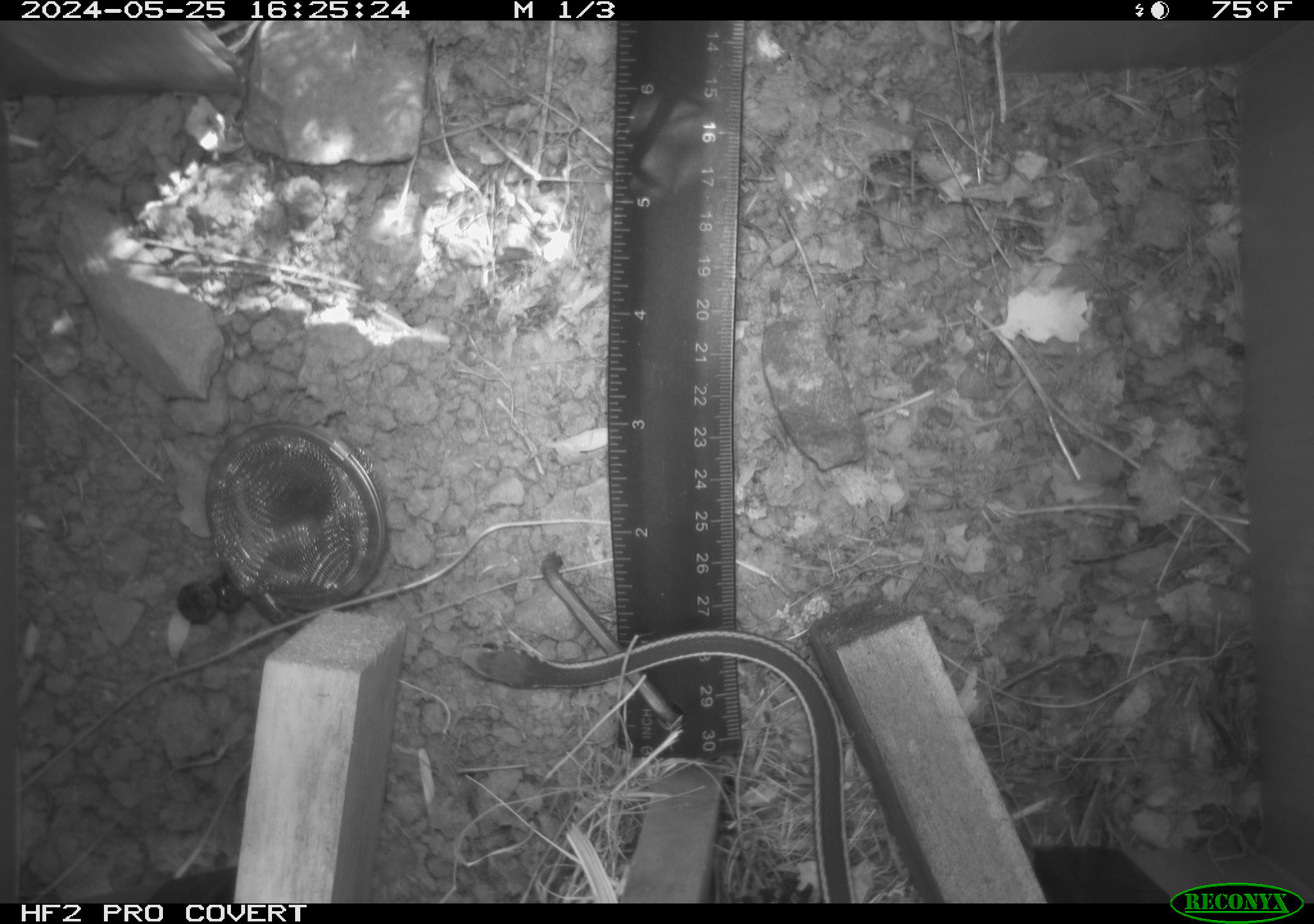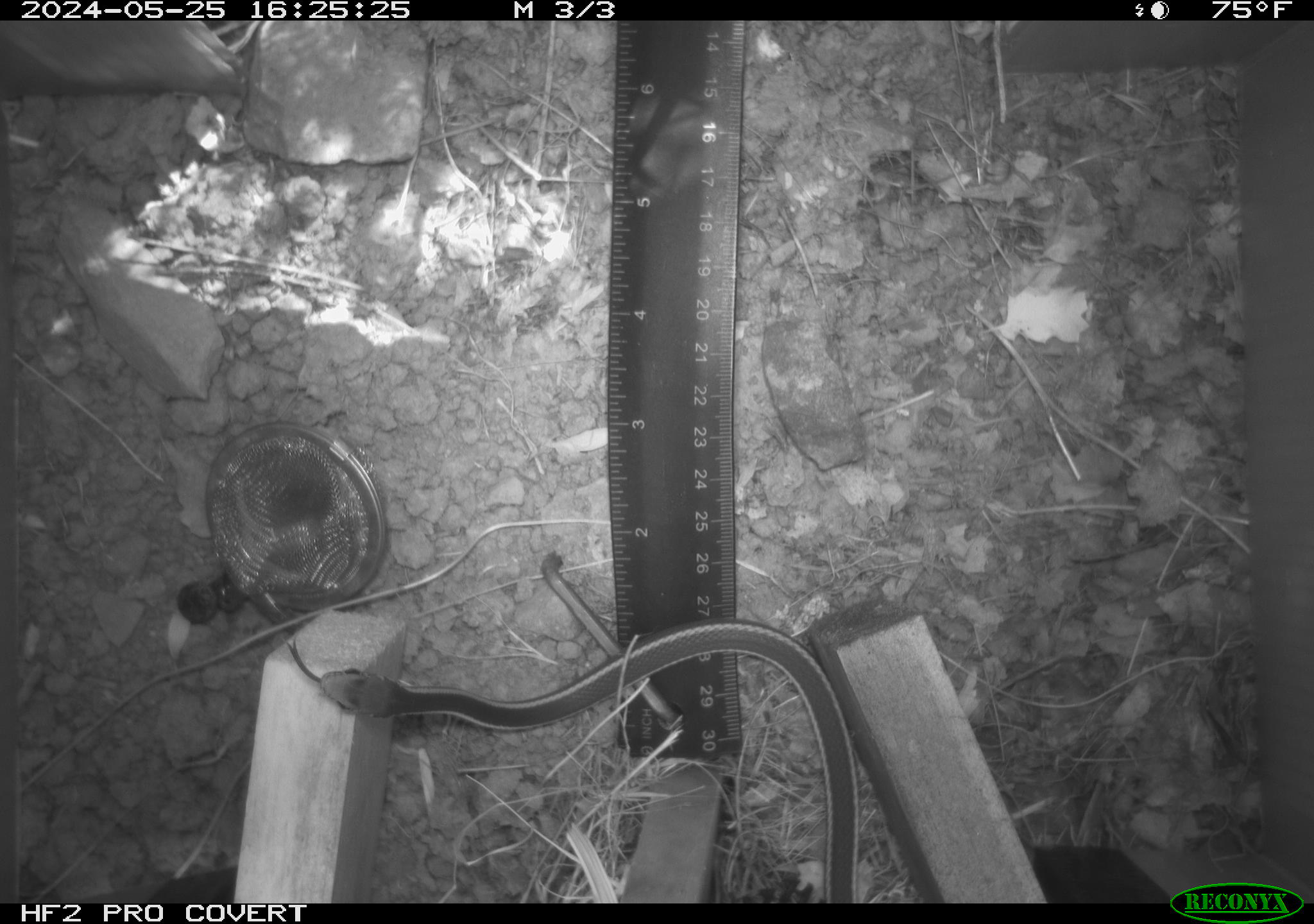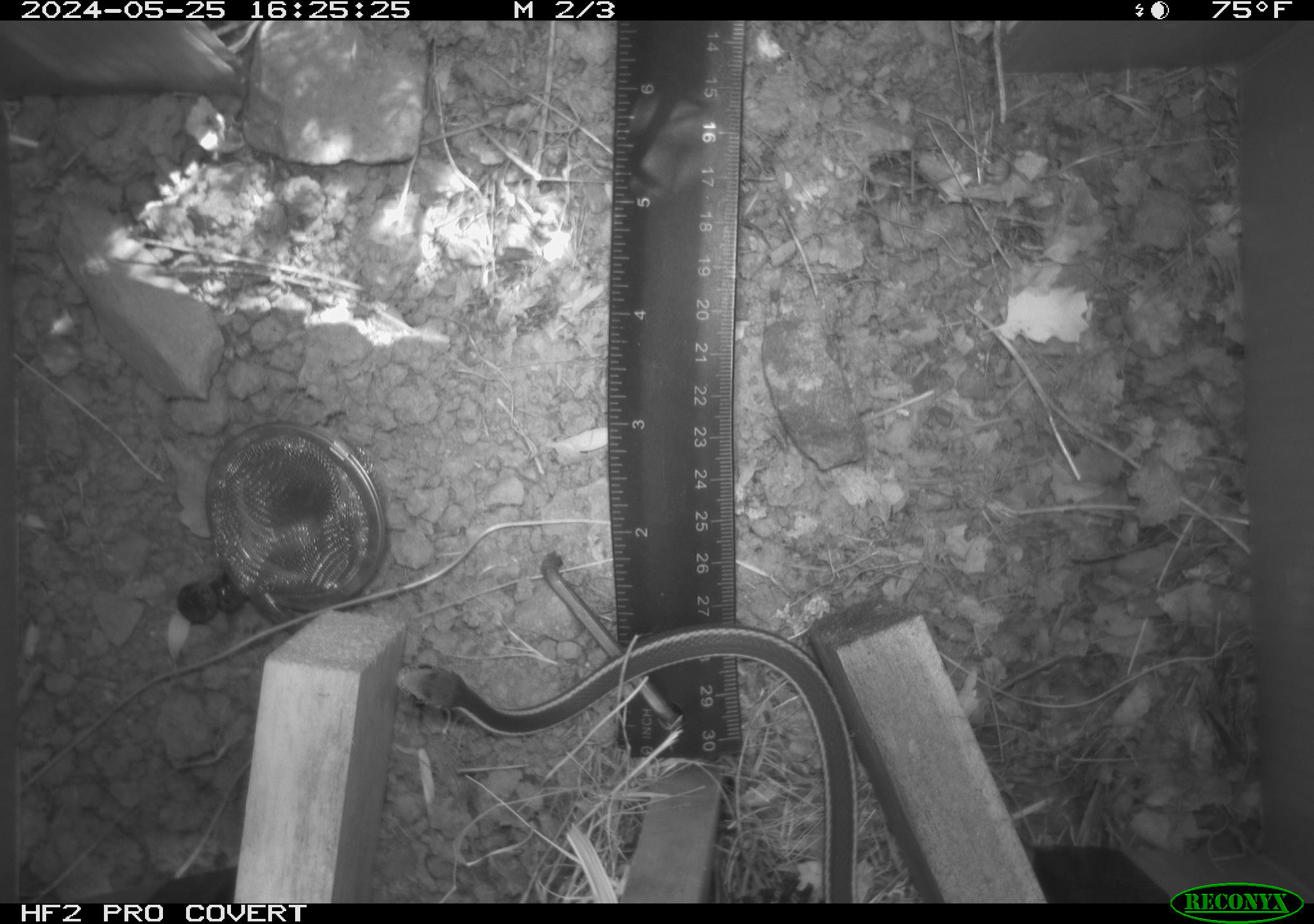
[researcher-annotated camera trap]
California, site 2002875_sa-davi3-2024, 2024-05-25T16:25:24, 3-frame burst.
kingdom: Animalia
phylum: Chordata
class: Reptilia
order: Squamata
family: Colubridae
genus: Masticophis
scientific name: Masticophis lateralis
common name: striped racer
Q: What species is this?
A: Striped racer (Masticophis lateralis).